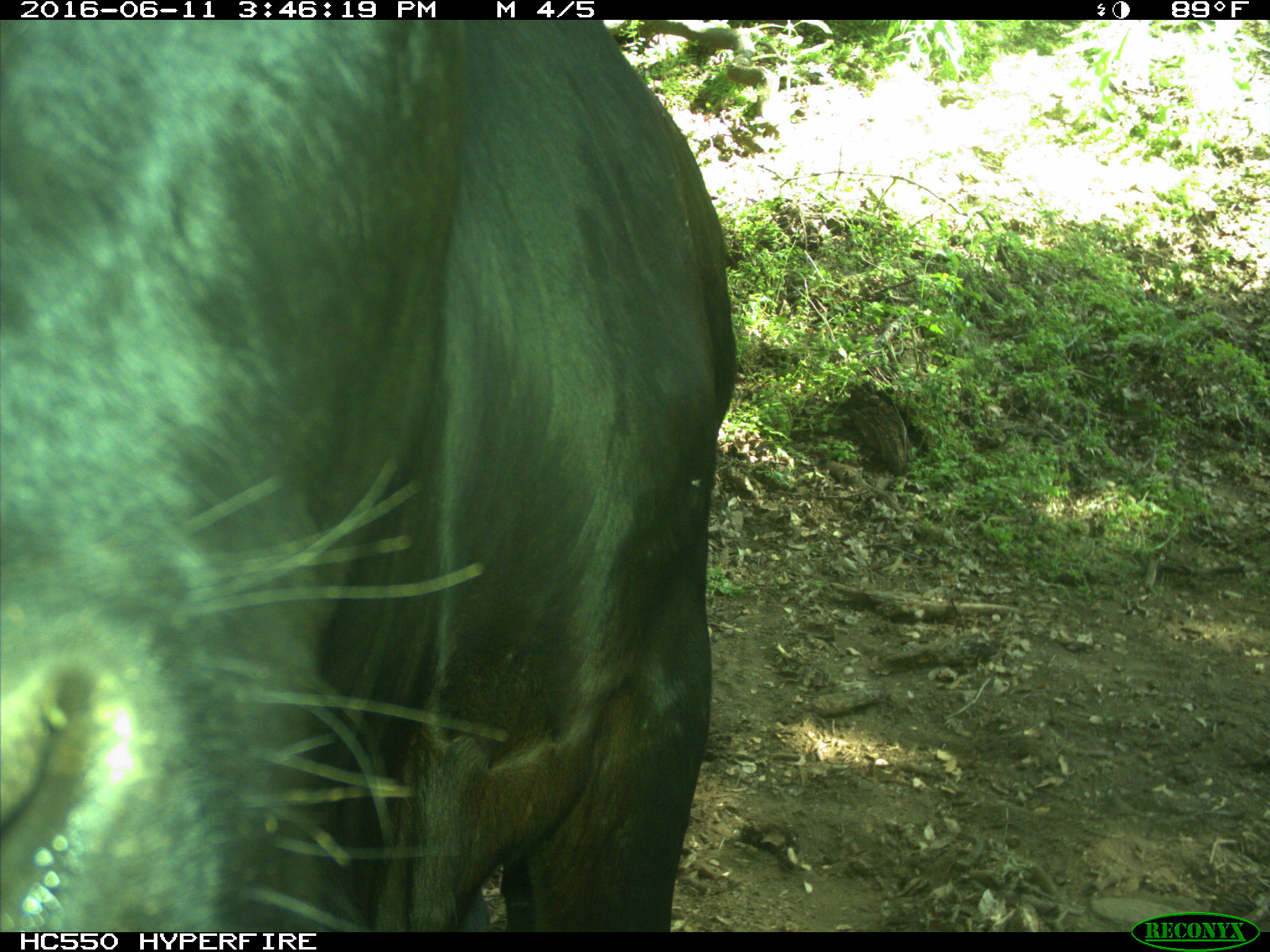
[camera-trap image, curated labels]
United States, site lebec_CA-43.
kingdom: Animalia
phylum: Chordata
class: Mammalia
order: Artiodactyla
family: Bovidae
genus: Bos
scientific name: Bos taurus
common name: domestic cow